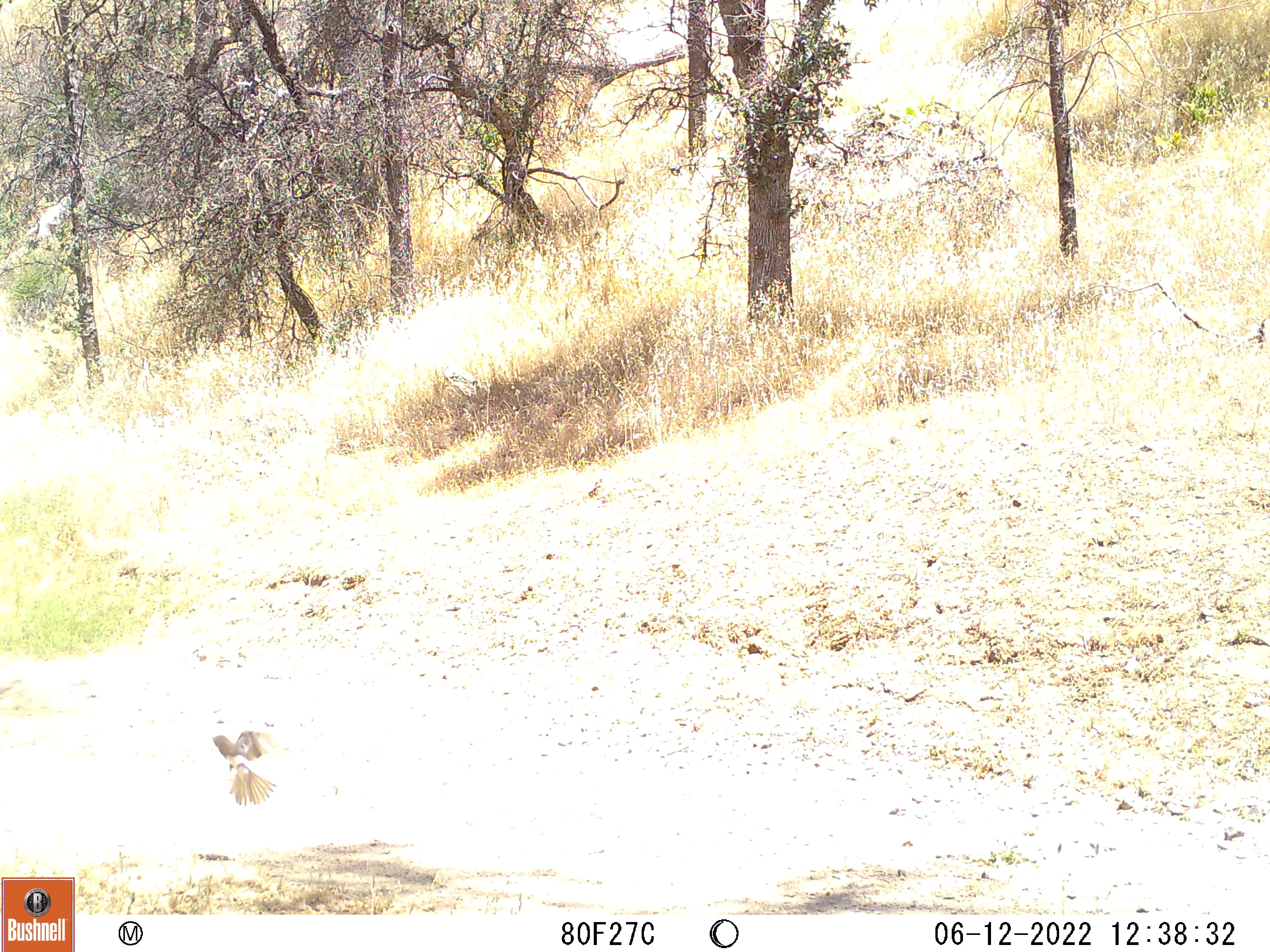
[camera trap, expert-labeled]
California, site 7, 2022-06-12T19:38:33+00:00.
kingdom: Animalia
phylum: Chordata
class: Aves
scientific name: Aves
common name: bird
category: unknown bird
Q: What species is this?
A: Unknown bird (bird) (Aves).